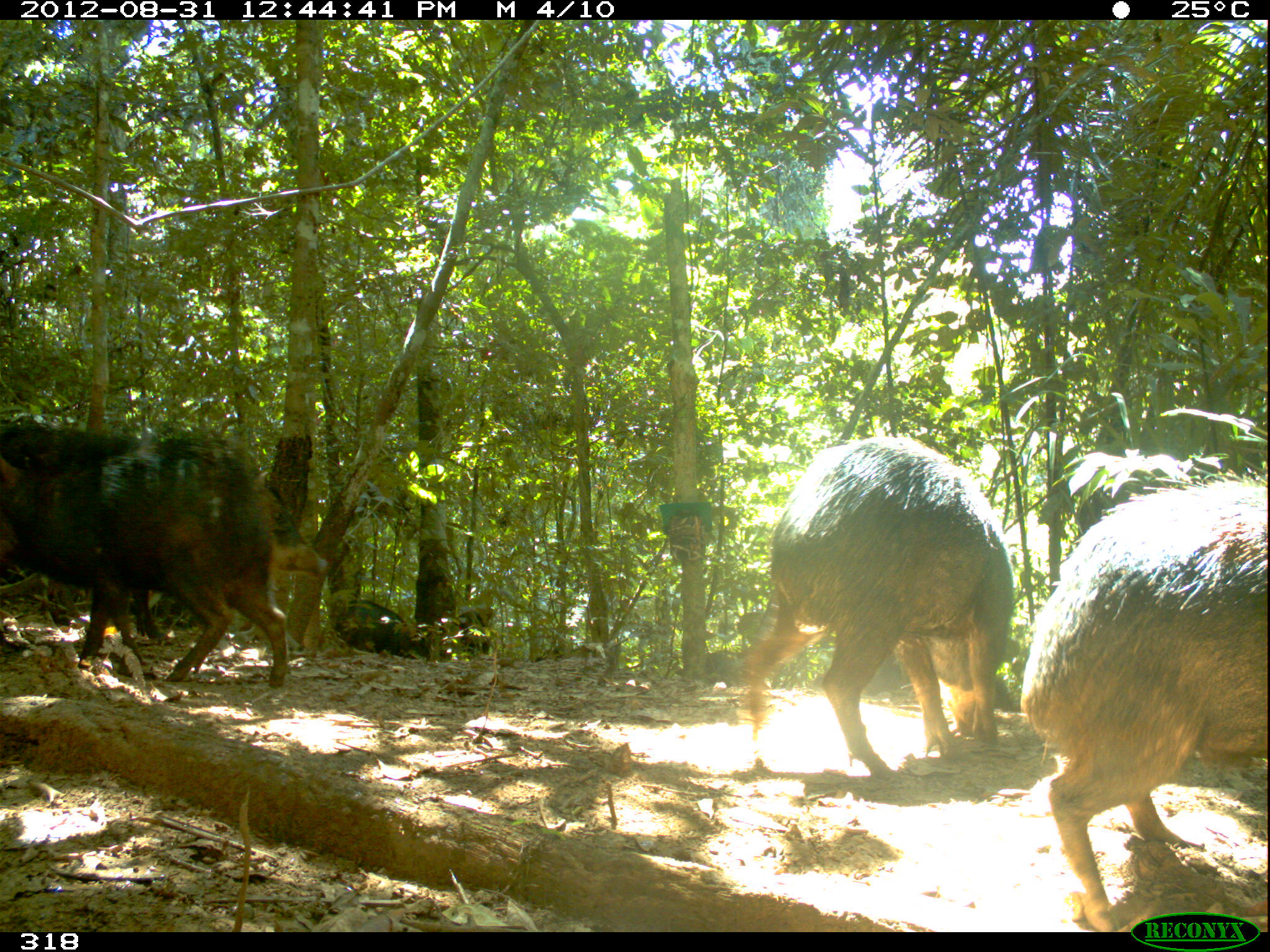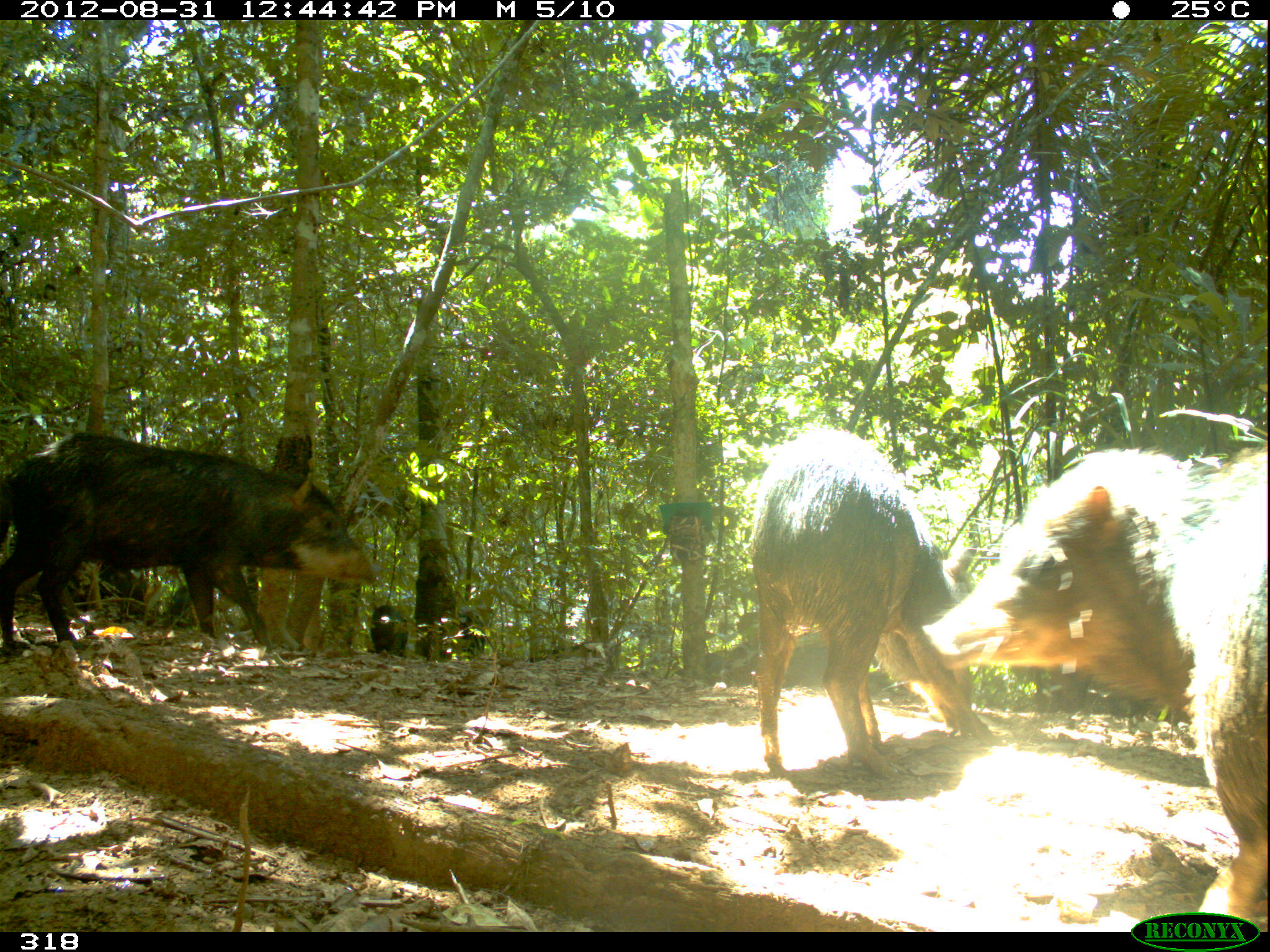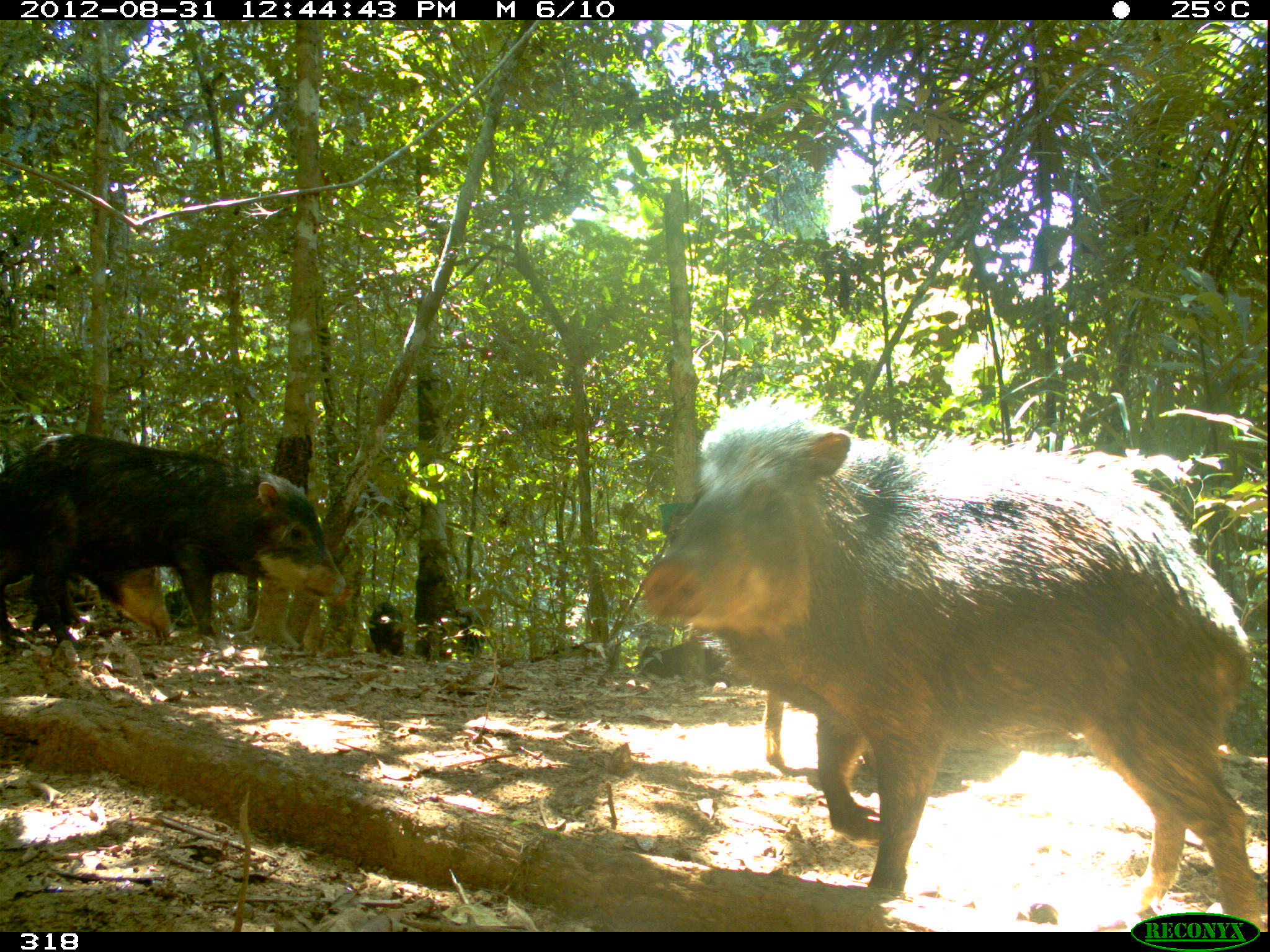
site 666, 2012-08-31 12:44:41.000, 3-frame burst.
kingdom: Animalia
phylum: Chordata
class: Mammalia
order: Artiodactyla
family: Tayassuidae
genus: Tayassu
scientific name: Tayassu pecari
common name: white-lipped peccary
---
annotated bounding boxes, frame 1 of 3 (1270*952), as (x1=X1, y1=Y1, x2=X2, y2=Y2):
tayassu pecari: (x1=1020, y1=469, x2=1267, y2=930); (x1=742, y1=438, x2=1015, y2=779); (x1=0, y1=420, x2=326, y2=642); (x1=0, y1=444, x2=285, y2=686); (x1=814, y1=653, x2=1011, y2=711); (x1=333, y1=599, x2=429, y2=660); (x1=674, y1=650, x2=738, y2=686); (x1=458, y1=605, x2=494, y2=654)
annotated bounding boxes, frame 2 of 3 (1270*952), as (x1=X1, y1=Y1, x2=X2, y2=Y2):
tayassu pecari: (x1=922, y1=448, x2=1267, y2=920); (x1=749, y1=426, x2=996, y2=776); (x1=0, y1=432, x2=375, y2=654); (x1=719, y1=631, x2=895, y2=695); (x1=68, y1=561, x2=153, y2=625); (x1=368, y1=605, x2=408, y2=655); (x1=676, y1=649, x2=726, y2=686); (x1=457, y1=606, x2=486, y2=658); (x1=162, y1=586, x2=197, y2=628); (x1=528, y1=641, x2=594, y2=663); (x1=0, y1=477, x2=12, y2=544); (x1=823, y1=425, x2=862, y2=427)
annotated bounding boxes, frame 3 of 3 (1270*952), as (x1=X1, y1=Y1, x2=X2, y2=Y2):
tayassu pecari: (x1=642, y1=397, x2=1264, y2=931); (x1=0, y1=432, x2=352, y2=650); (x1=690, y1=625, x2=1095, y2=765); (x1=5, y1=566, x2=174, y2=638); (x1=636, y1=640, x2=750, y2=688); (x1=5, y1=569, x2=95, y2=610); (x1=164, y1=587, x2=215, y2=629); (x1=368, y1=602, x2=405, y2=657); (x1=455, y1=606, x2=486, y2=659); (x1=530, y1=644, x2=590, y2=662)